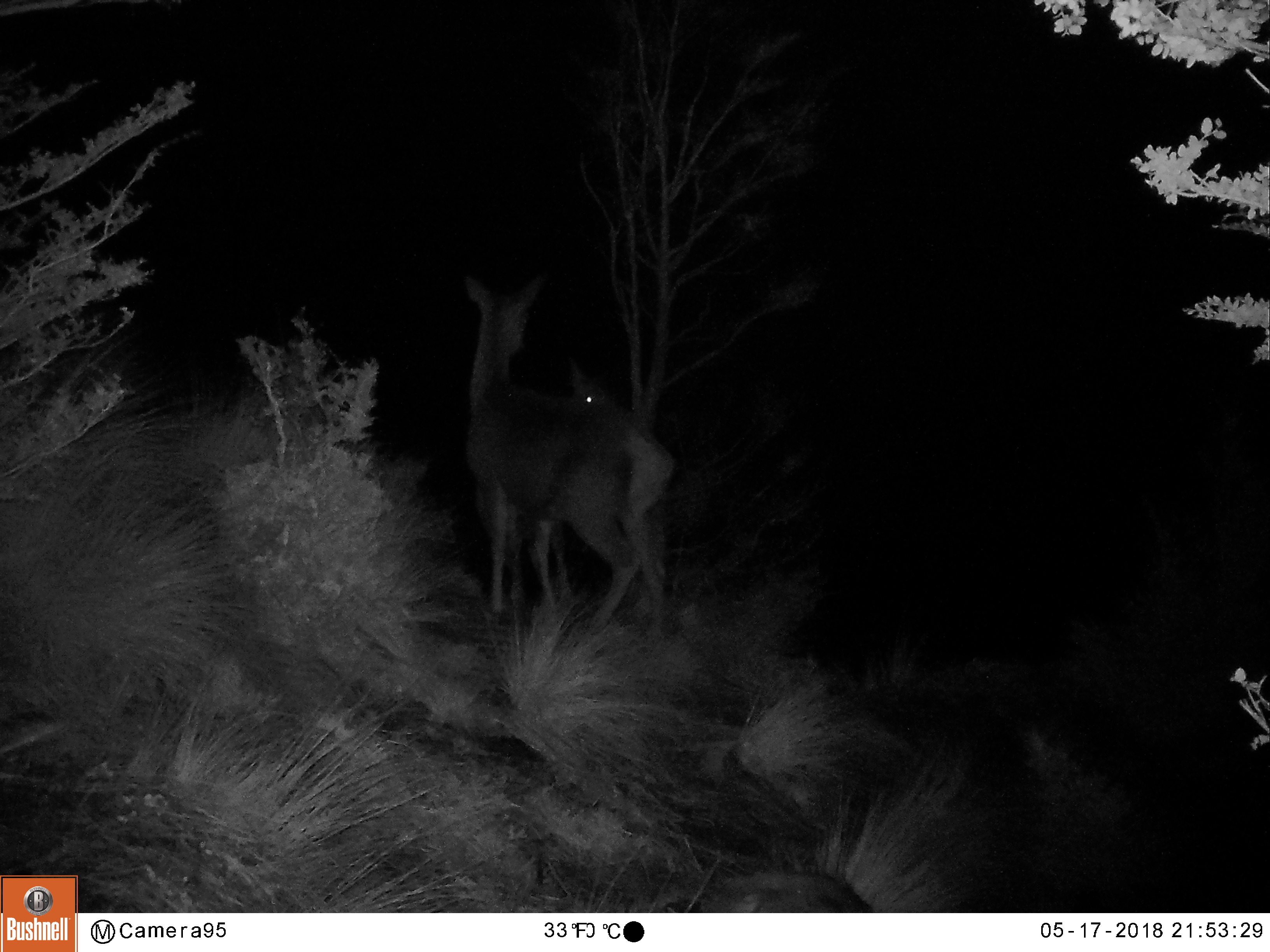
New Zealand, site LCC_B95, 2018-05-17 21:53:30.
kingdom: Animalia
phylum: Chordata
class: Mammalia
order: Artiodactyla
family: Cervidae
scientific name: Cervidae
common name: deer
Deer (Cervidae).